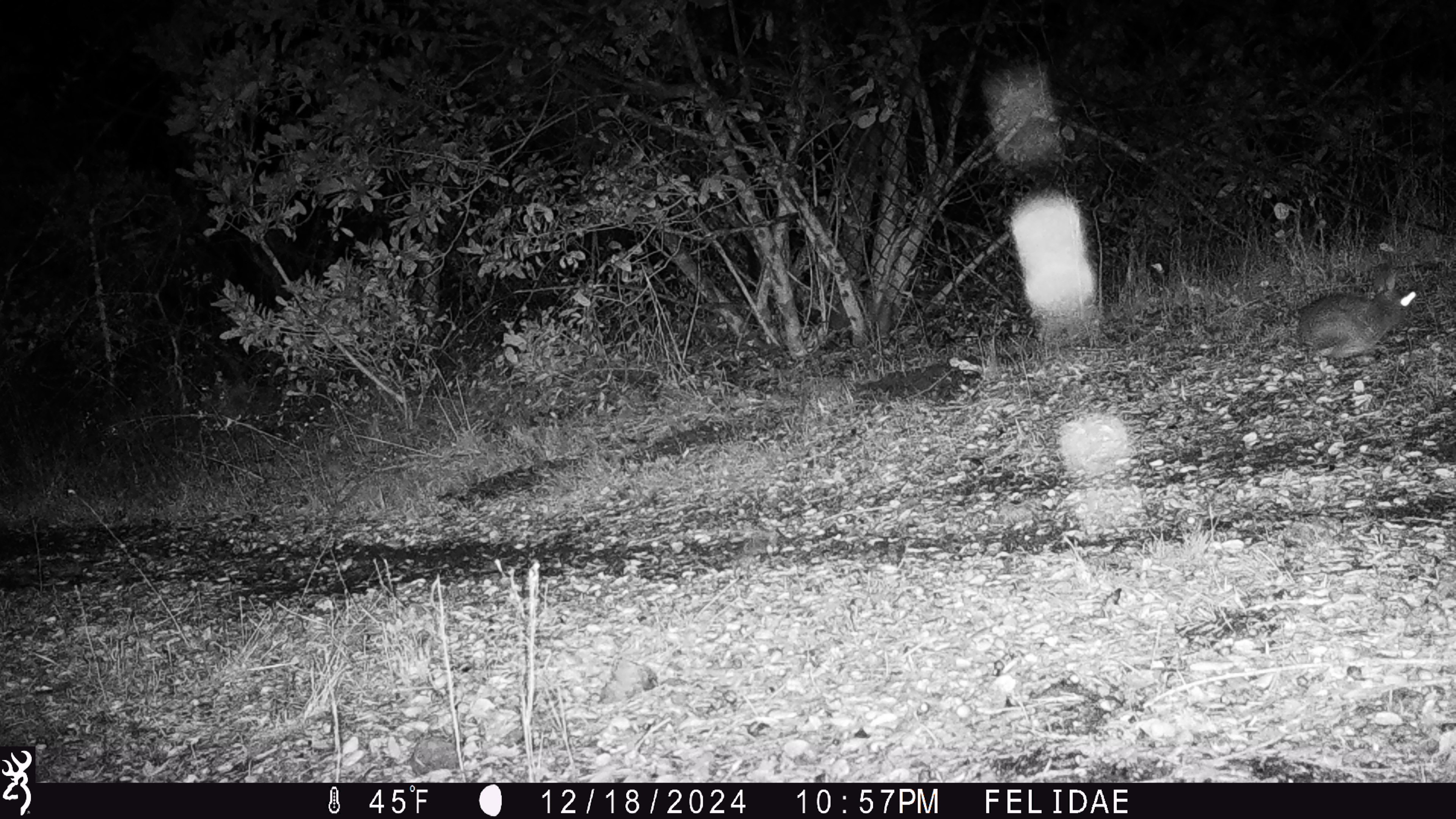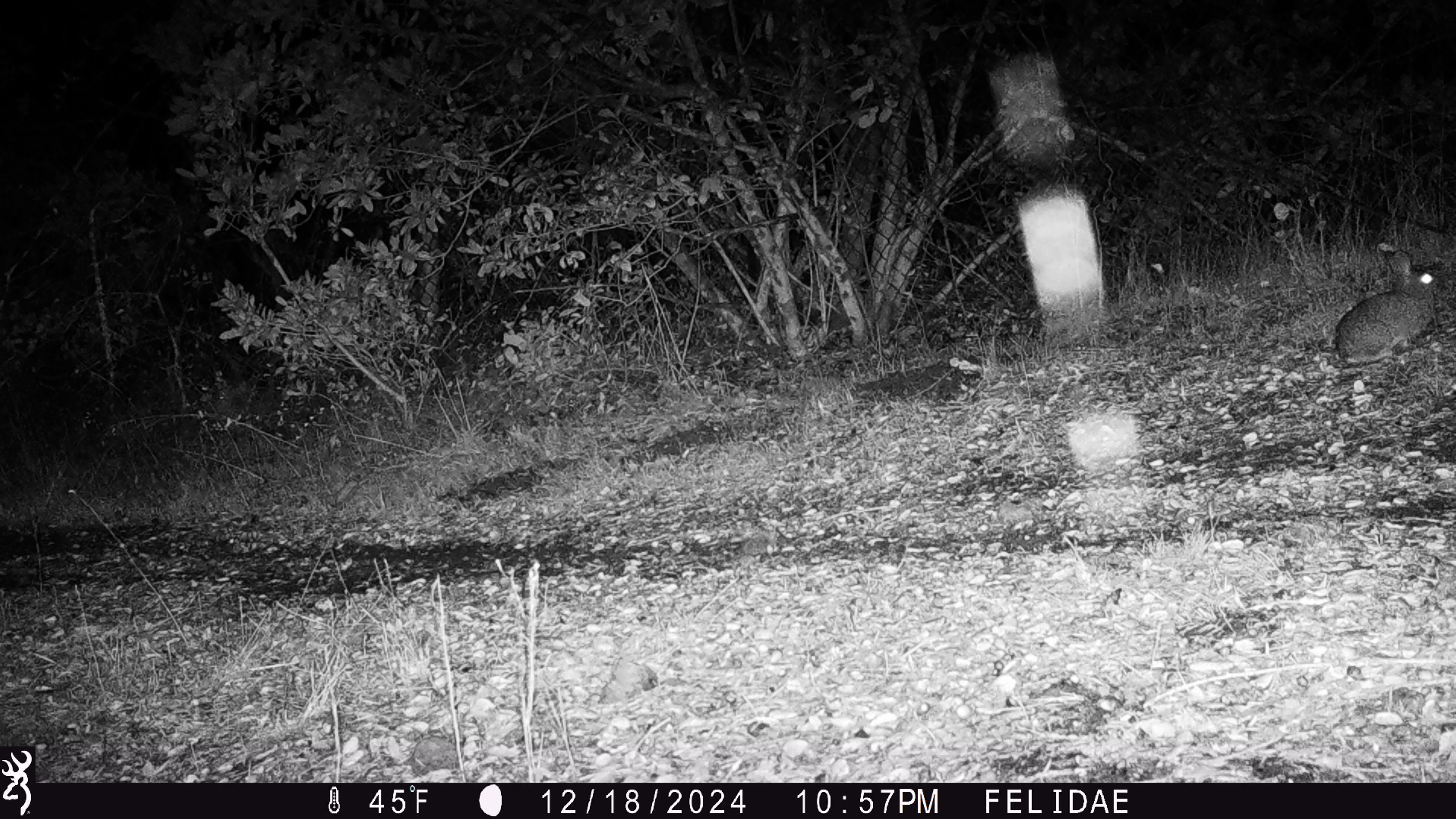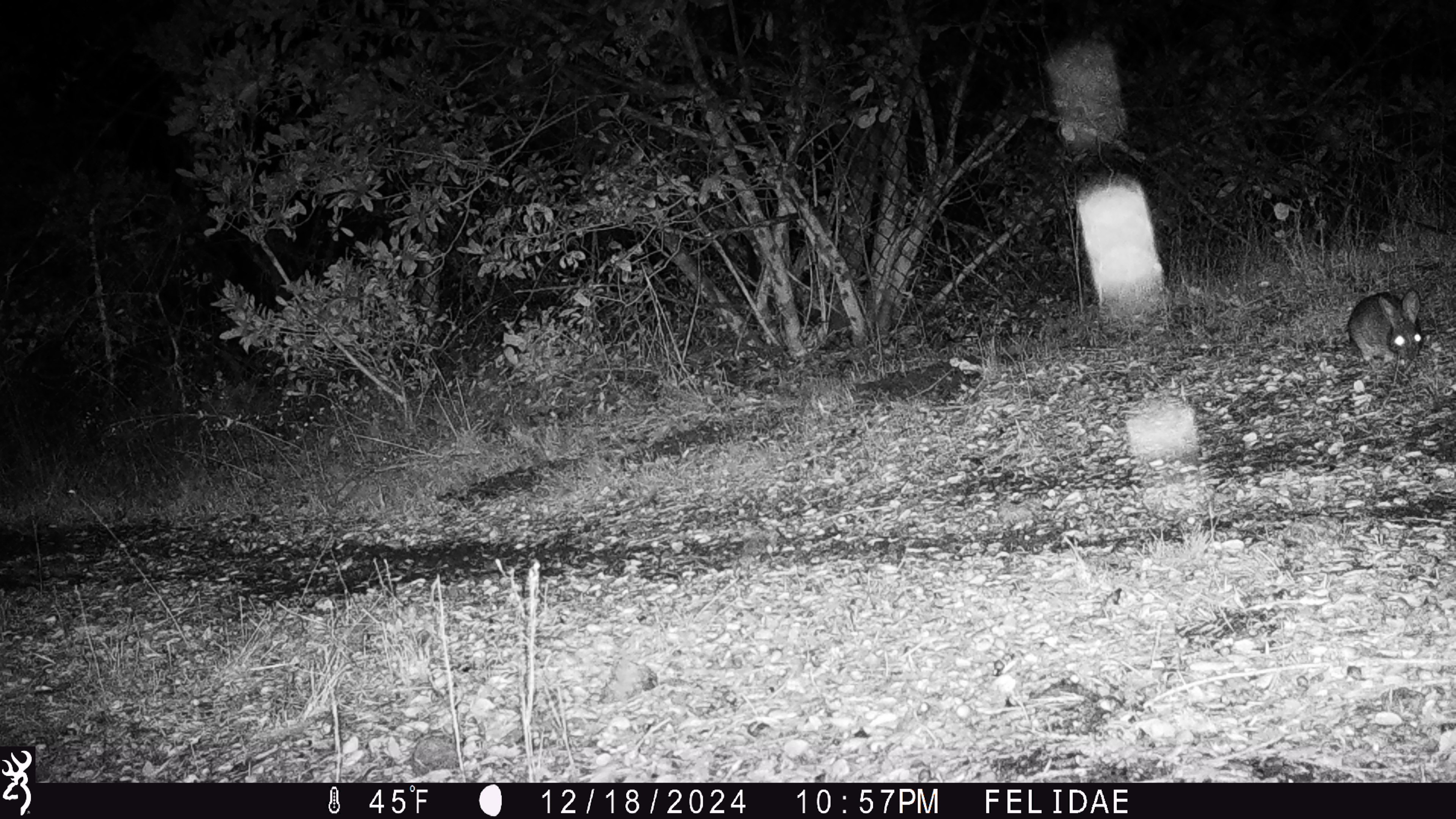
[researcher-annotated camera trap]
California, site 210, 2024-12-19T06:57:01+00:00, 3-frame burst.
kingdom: Animalia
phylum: Chordata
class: Mammalia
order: Lagomorpha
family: Leporidae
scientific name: Leporidae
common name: rabbit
Rabbit (Leporidae).